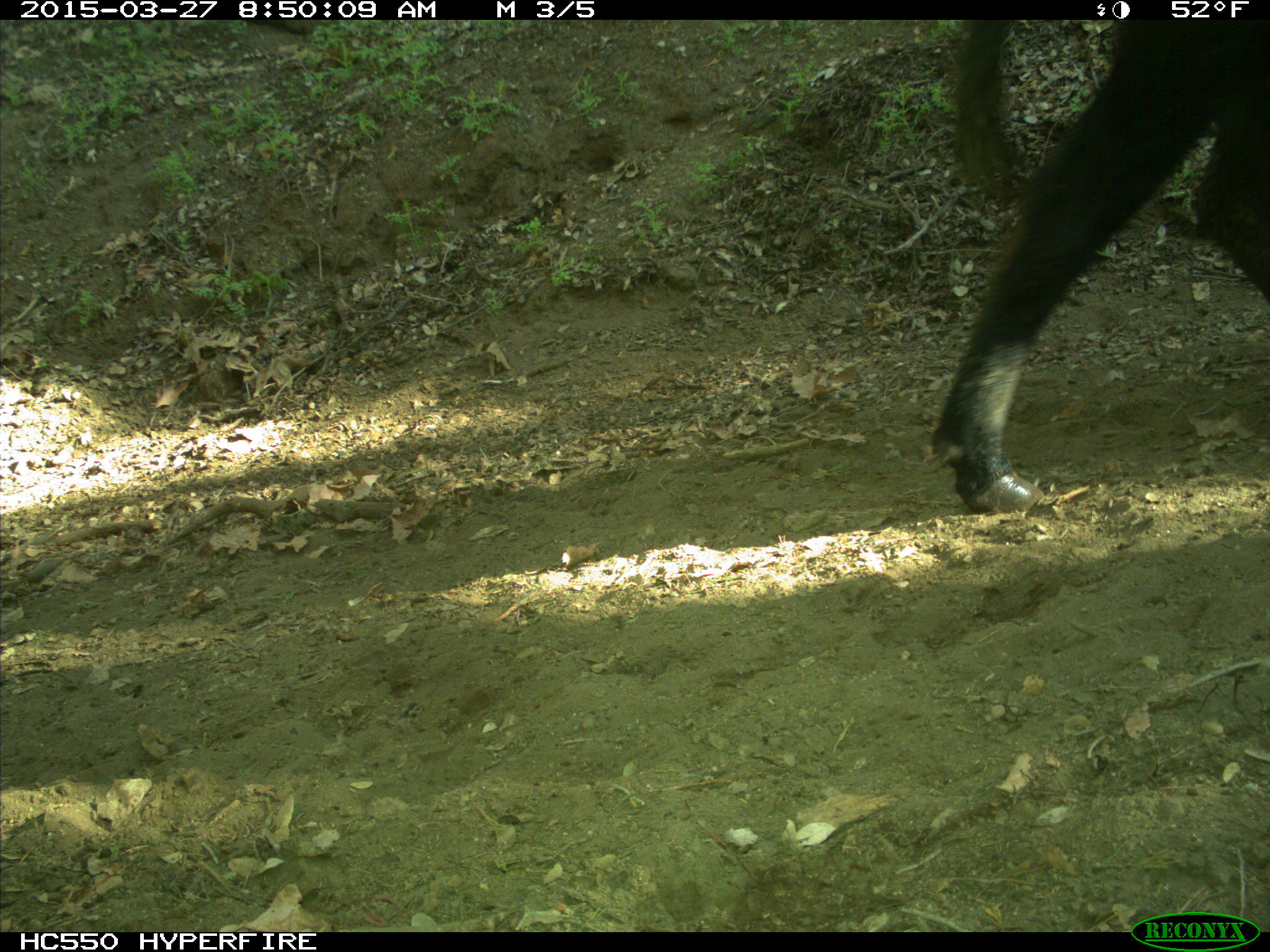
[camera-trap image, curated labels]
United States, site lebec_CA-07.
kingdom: Animalia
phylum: Chordata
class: Mammalia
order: Artiodactyla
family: Bovidae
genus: Bos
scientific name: Bos taurus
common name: domestic cow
Bos taurus (domestic cow).